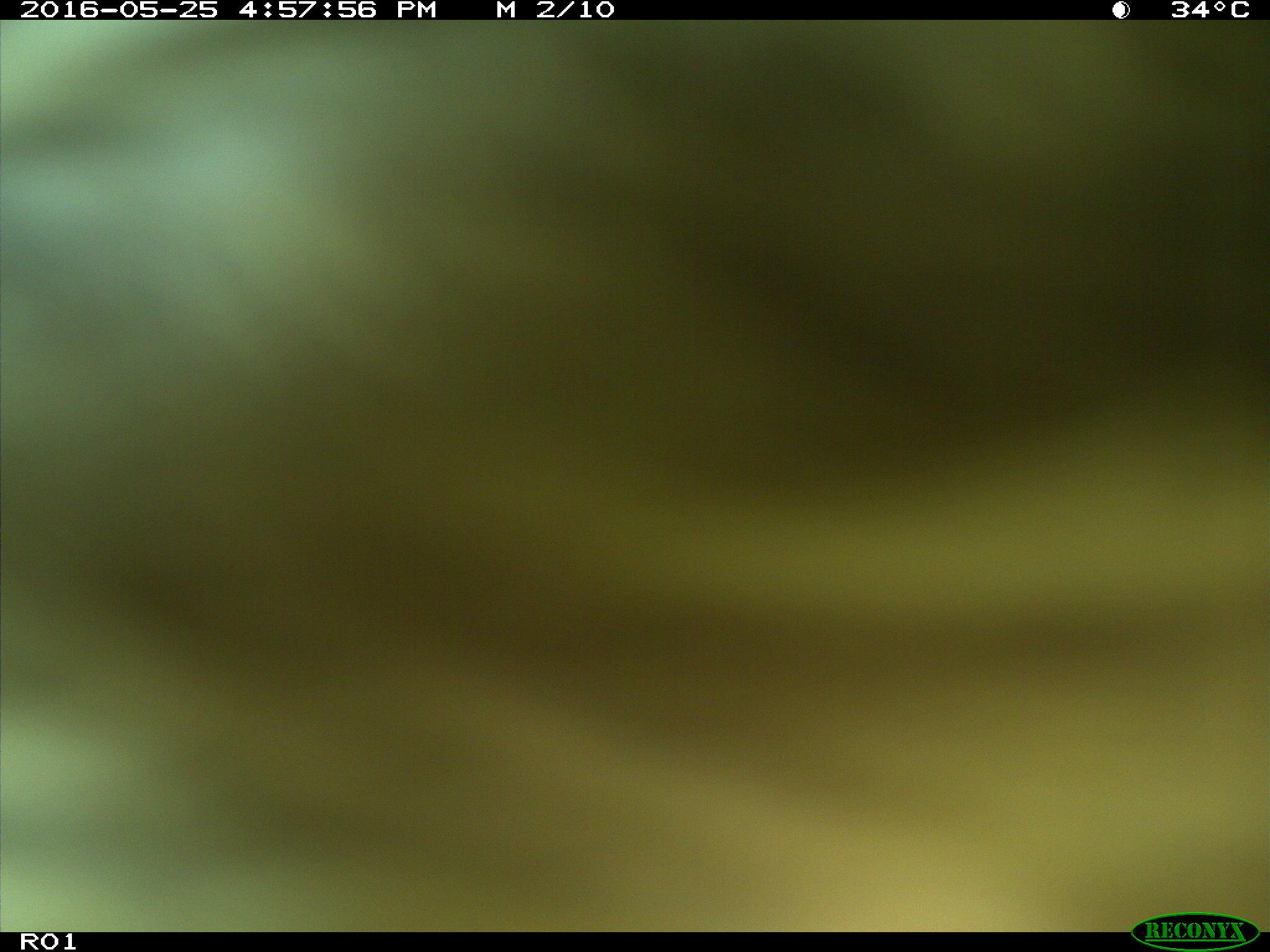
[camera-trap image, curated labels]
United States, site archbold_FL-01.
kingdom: Animalia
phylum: Chordata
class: Mammalia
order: Artiodactyla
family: Bovidae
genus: Bos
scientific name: Bos taurus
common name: domestic cow